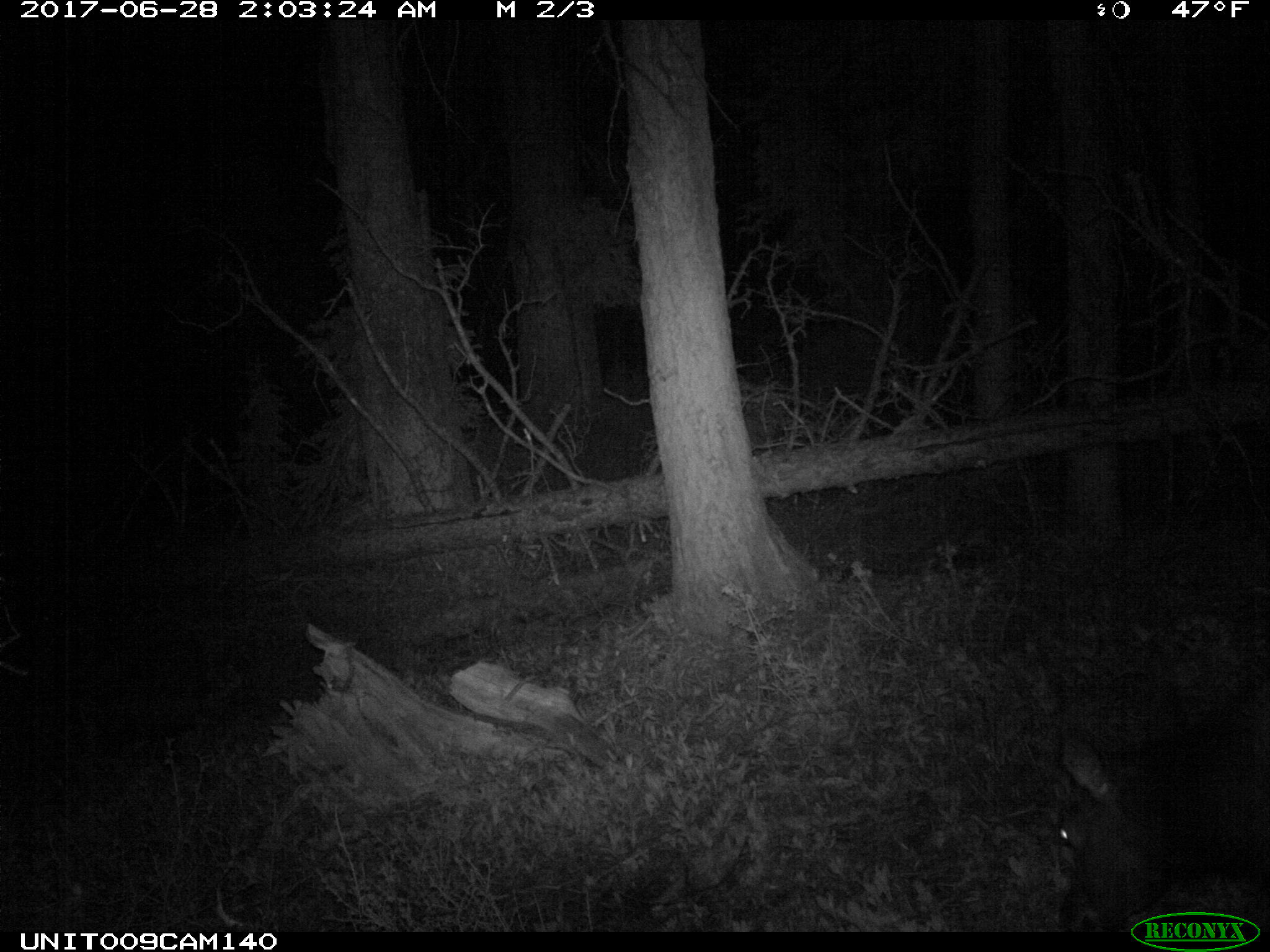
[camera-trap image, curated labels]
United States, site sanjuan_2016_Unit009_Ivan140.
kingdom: Animalia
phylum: Chordata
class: Mammalia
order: Artiodactyla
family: Cervidae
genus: Cervus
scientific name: Cervus elaphus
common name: red deer